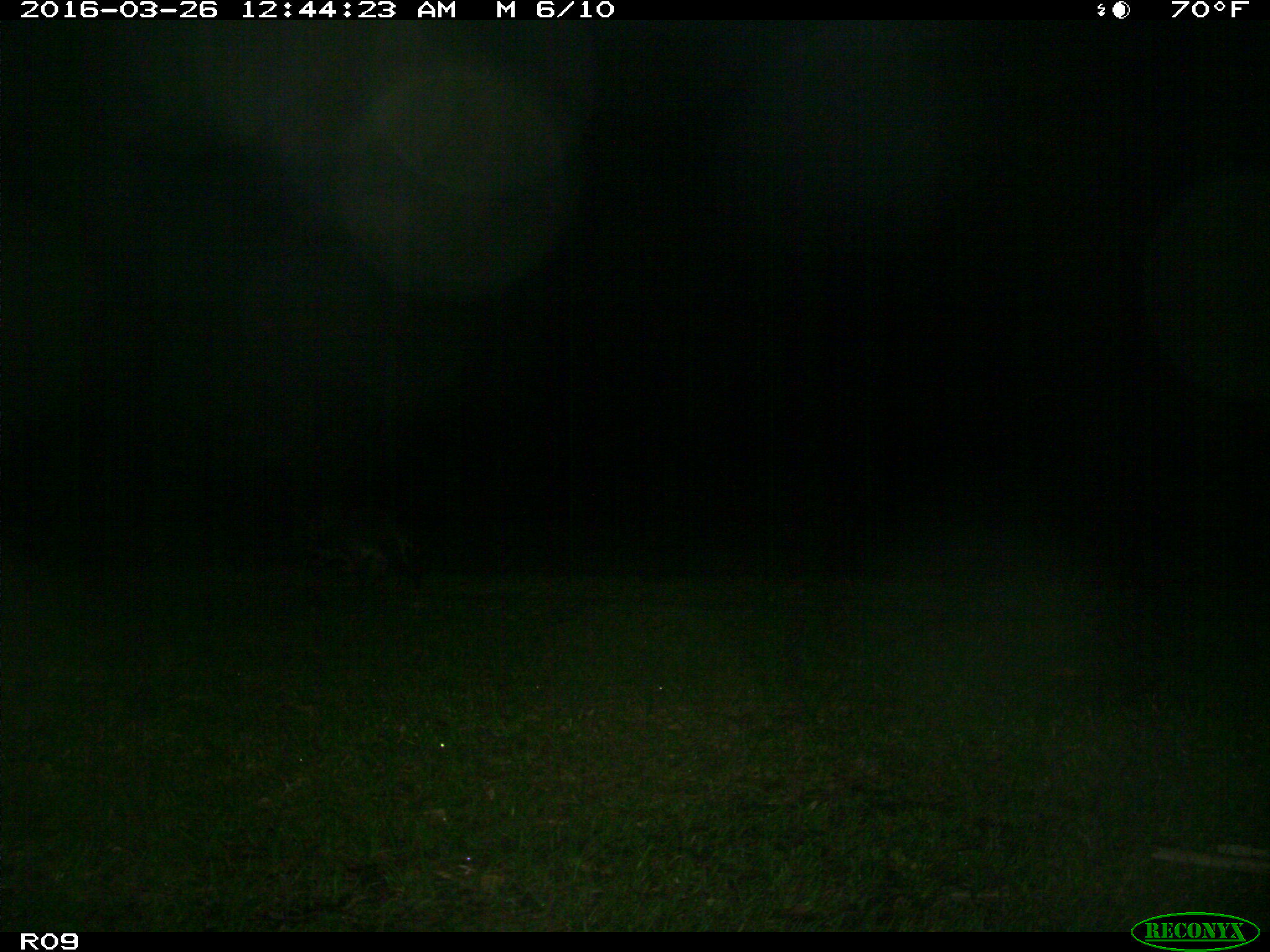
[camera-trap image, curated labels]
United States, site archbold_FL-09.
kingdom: Animalia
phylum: Chordata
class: Mammalia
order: Carnivora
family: Procyonidae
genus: Procyon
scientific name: Procyon lotor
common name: common raccoon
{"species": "Procyon lotor (common raccoon)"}